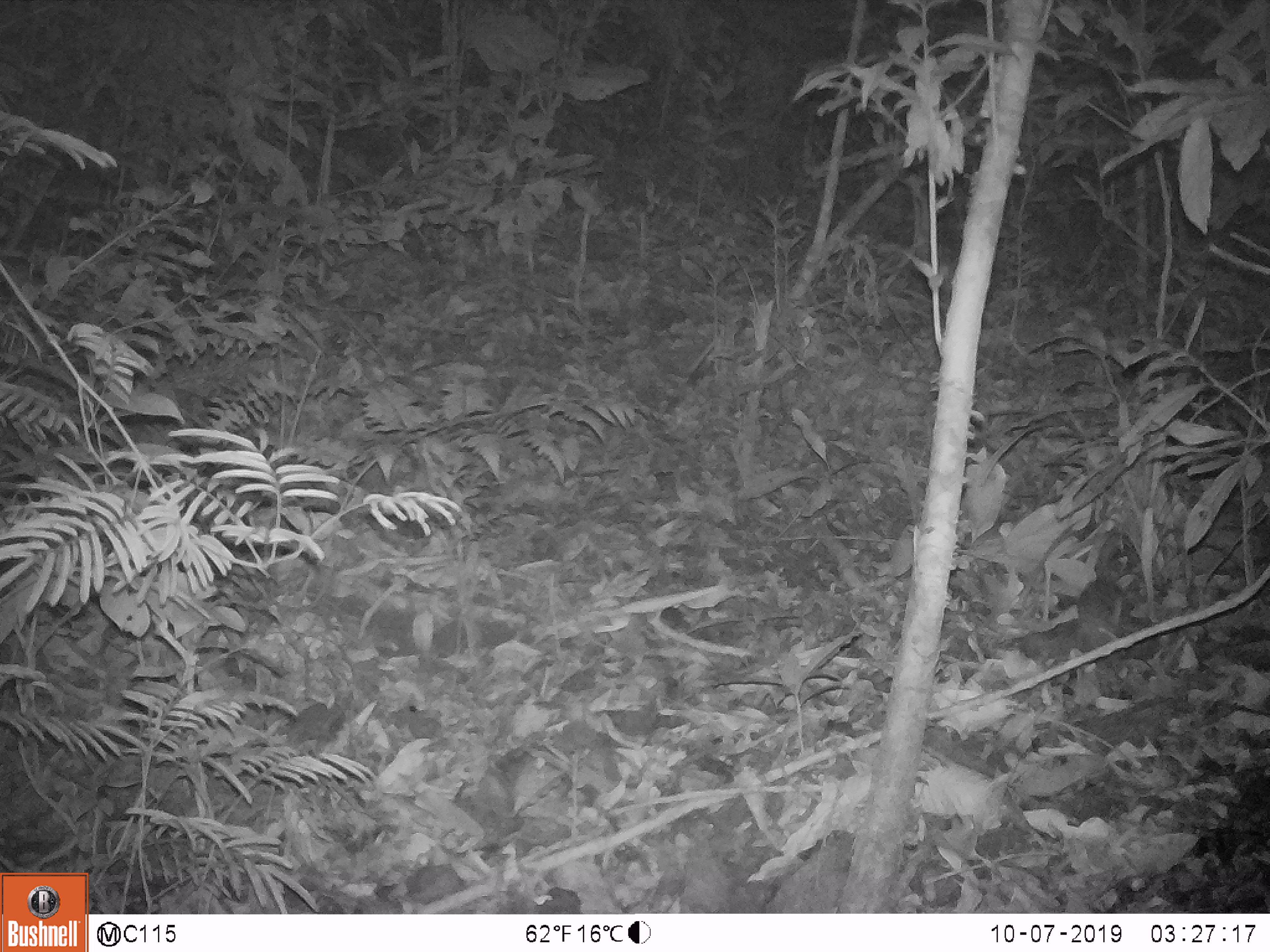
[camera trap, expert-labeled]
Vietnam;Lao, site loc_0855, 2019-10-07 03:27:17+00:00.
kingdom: Animalia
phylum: Chordata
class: Mammalia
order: Rodentia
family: Muridae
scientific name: Muridae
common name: old-world mice and rats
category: unidentified murid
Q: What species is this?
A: Unidentified murid (old-world mice and rats) (Muridae).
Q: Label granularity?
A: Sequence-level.